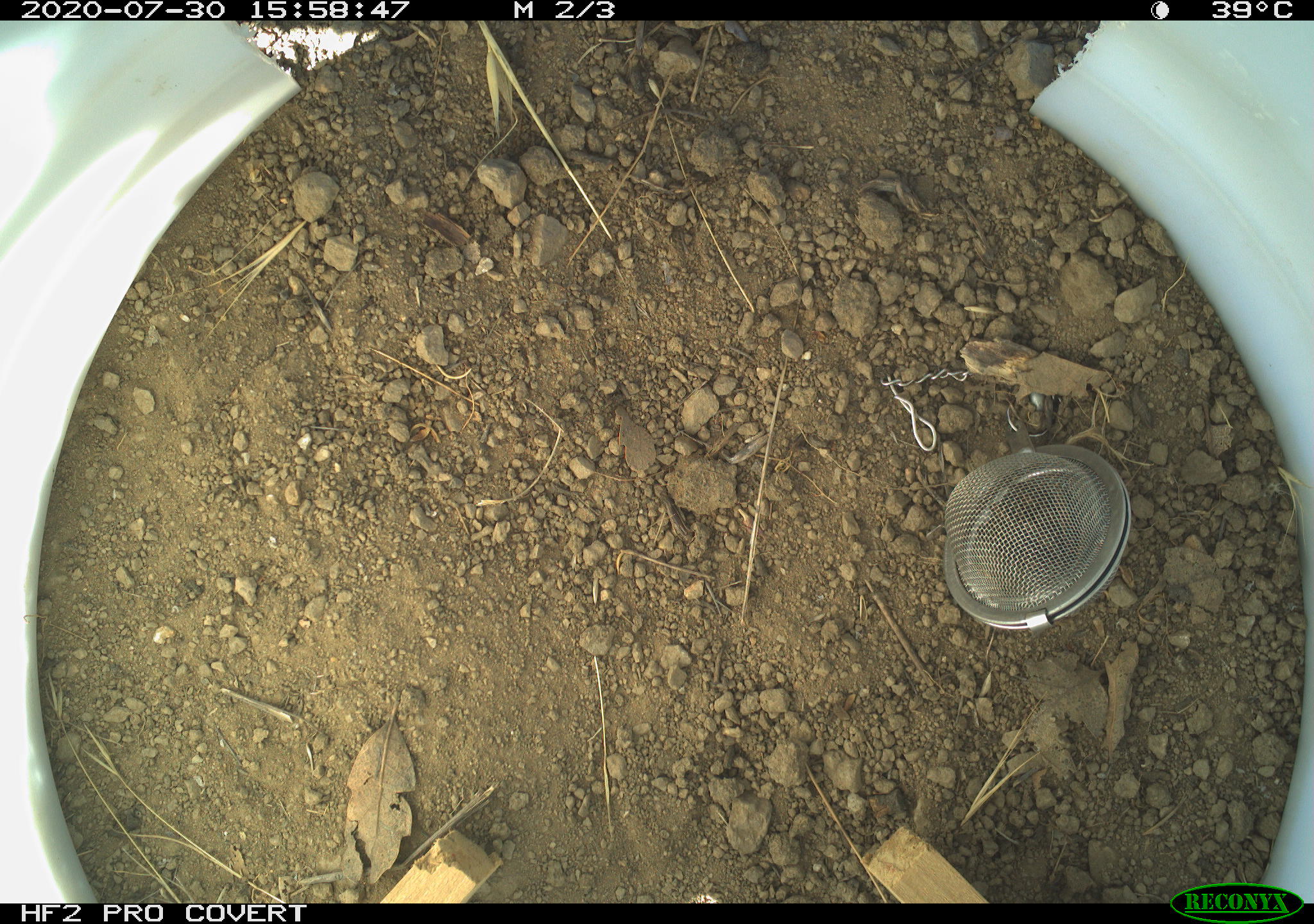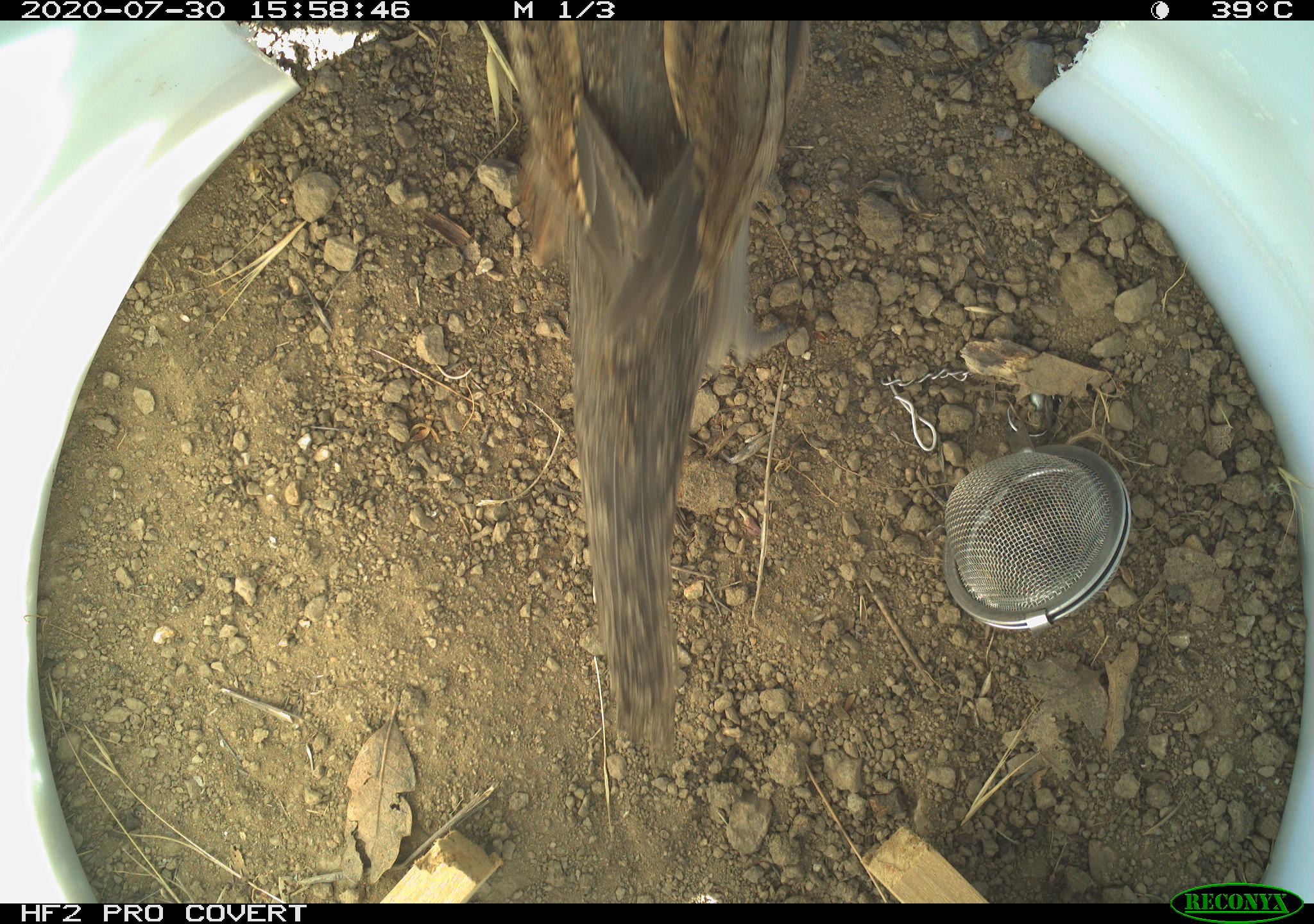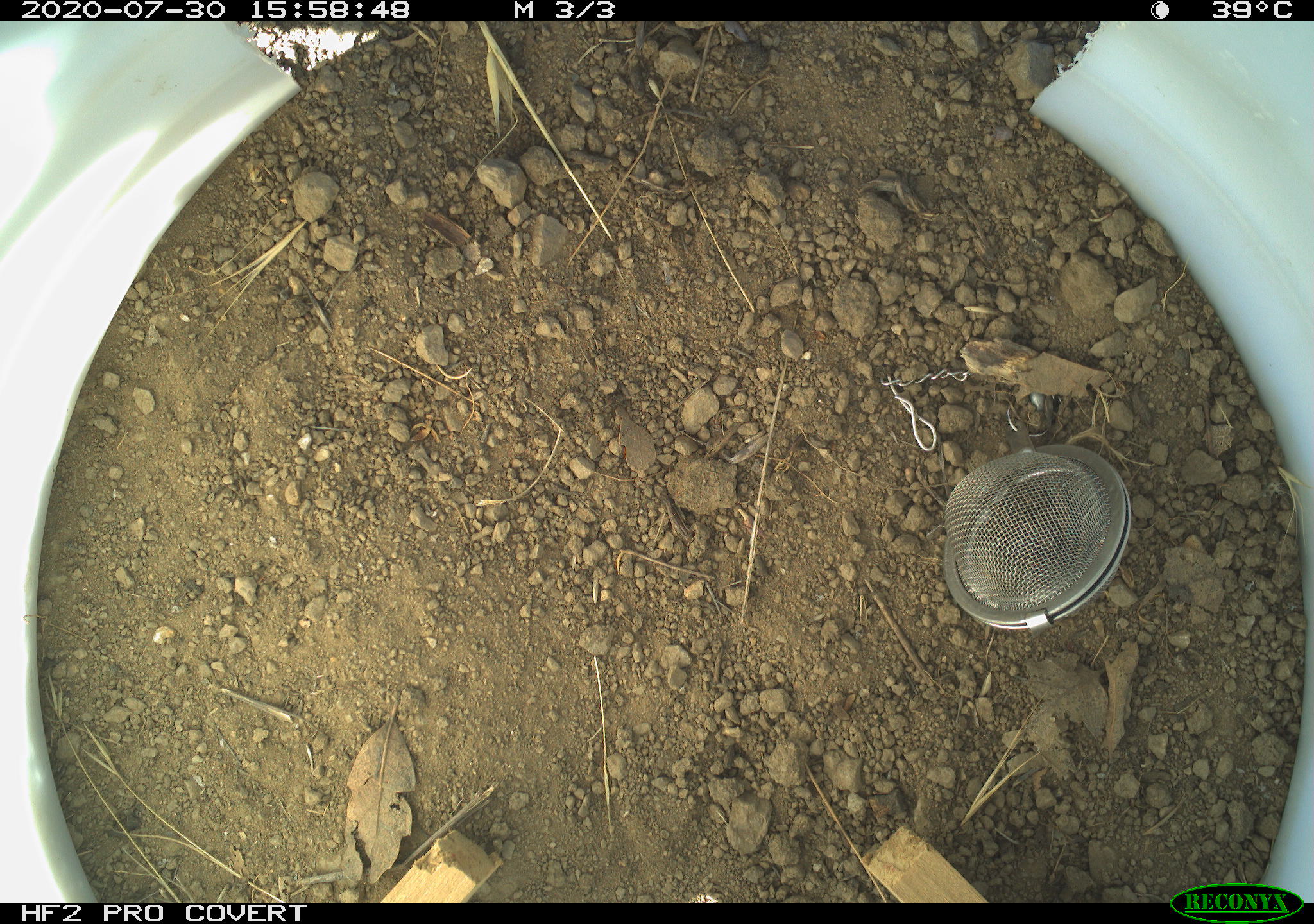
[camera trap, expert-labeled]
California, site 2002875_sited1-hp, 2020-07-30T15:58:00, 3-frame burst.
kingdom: Animalia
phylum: Chordata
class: Aves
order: Galliformes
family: Phasianidae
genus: Ophrysia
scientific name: Ophrysia superciliosa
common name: mountain quail